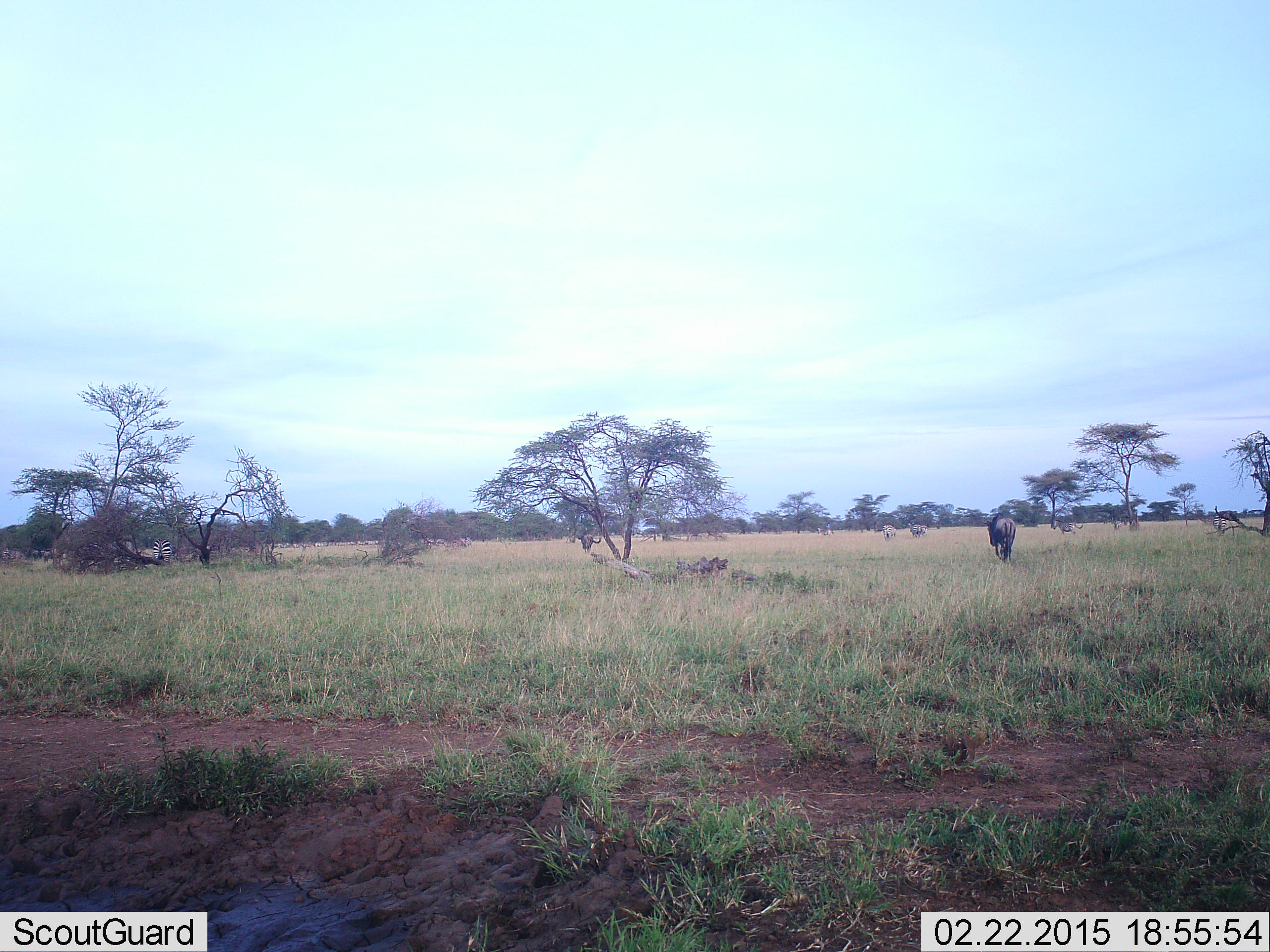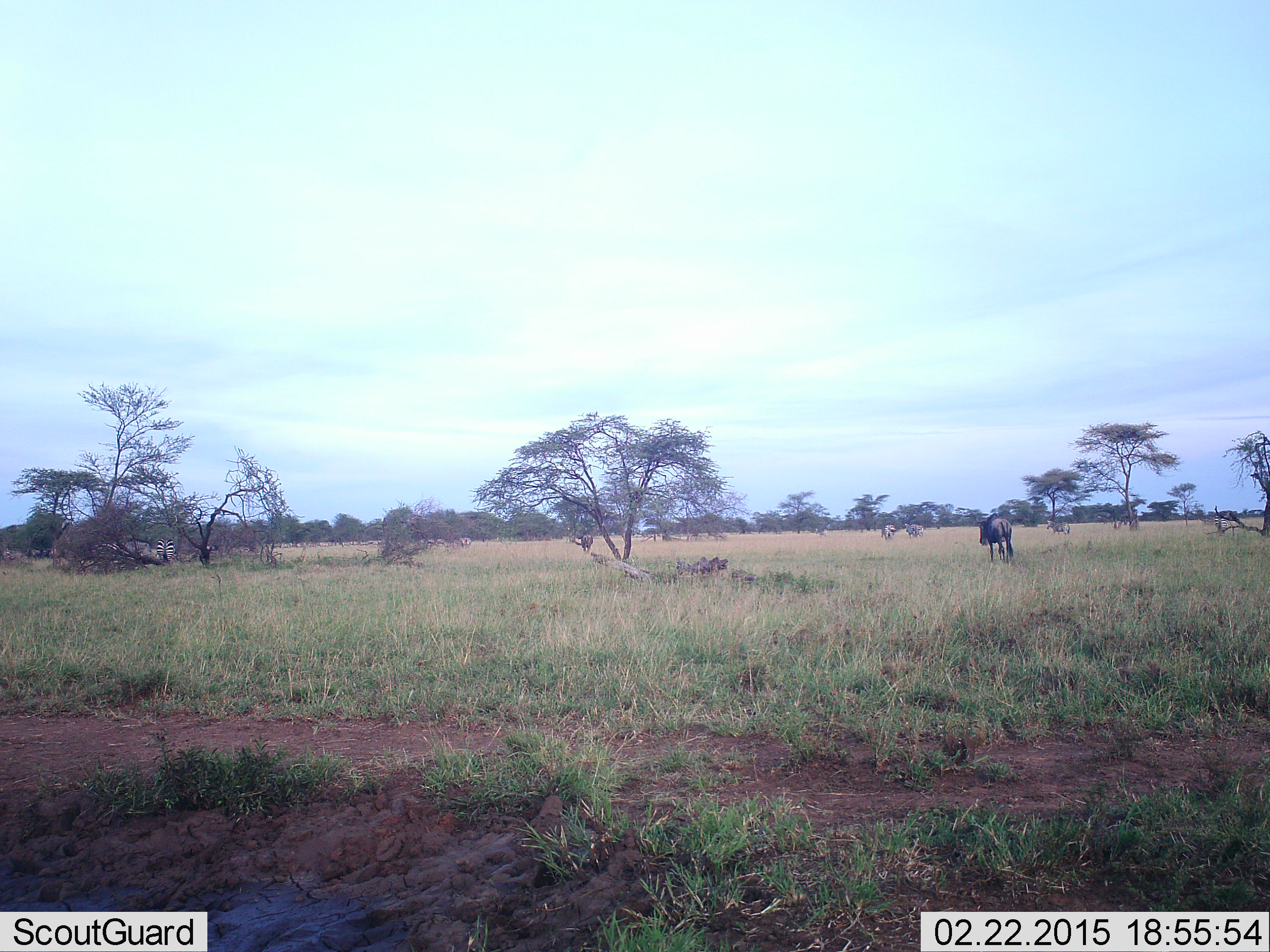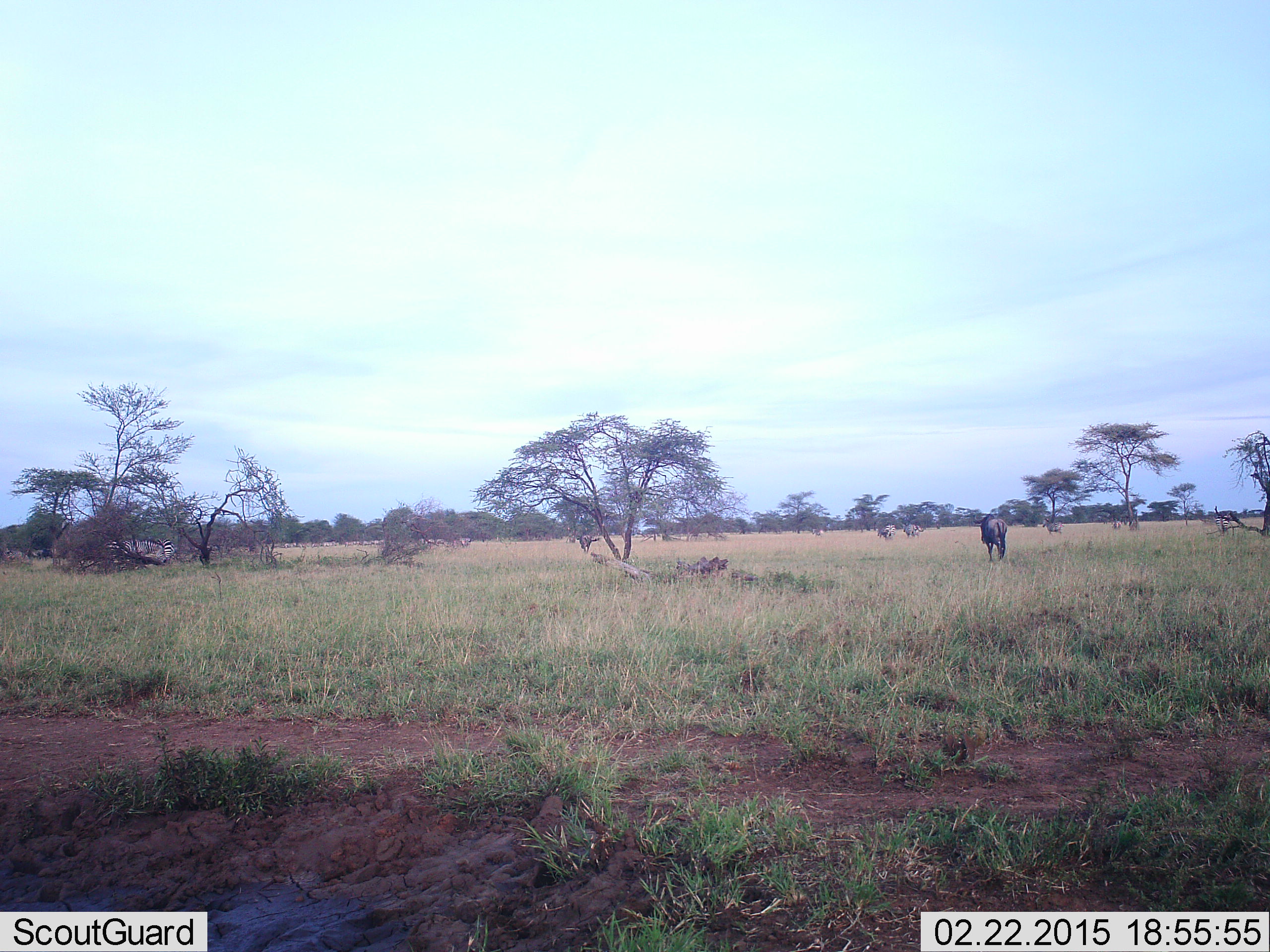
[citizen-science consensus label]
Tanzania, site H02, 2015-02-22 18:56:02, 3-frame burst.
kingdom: Animalia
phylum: Chordata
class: Mammalia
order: Artiodactyla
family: Bovidae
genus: Connochaetes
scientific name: Connochaetes taurinus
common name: blue wildebeest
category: wildebeest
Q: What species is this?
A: Wildebeest (blue wildebeest) (Connochaetes taurinus).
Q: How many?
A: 4.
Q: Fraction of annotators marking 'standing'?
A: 47%.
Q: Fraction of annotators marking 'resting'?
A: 0%.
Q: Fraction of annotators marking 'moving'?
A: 67%.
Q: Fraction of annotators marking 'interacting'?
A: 0%.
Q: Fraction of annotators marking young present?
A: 0%.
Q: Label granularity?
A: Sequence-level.